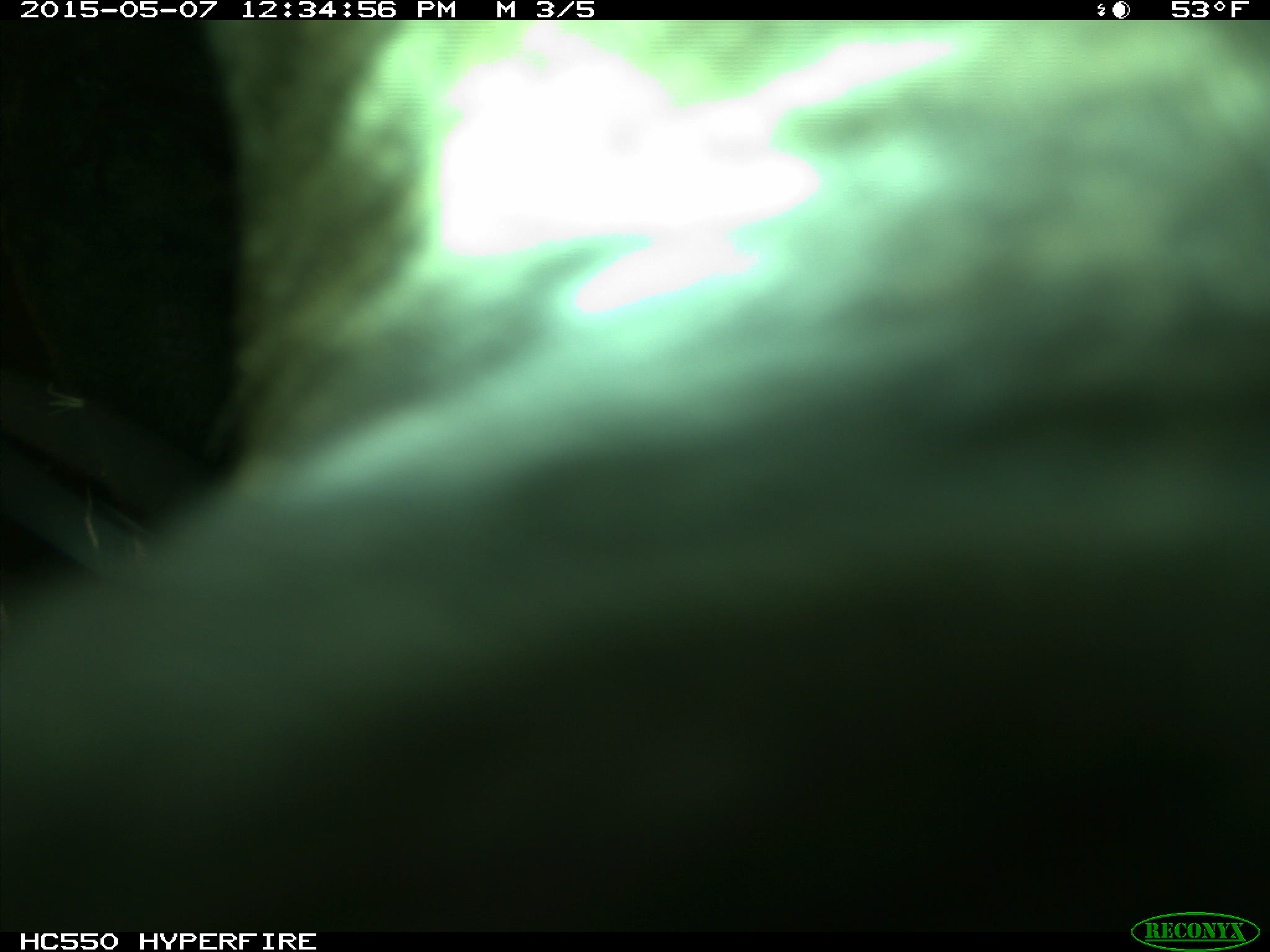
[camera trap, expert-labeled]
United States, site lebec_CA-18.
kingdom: Animalia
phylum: Chordata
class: Mammalia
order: Artiodactyla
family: Bovidae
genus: Bos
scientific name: Bos taurus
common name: domestic cow